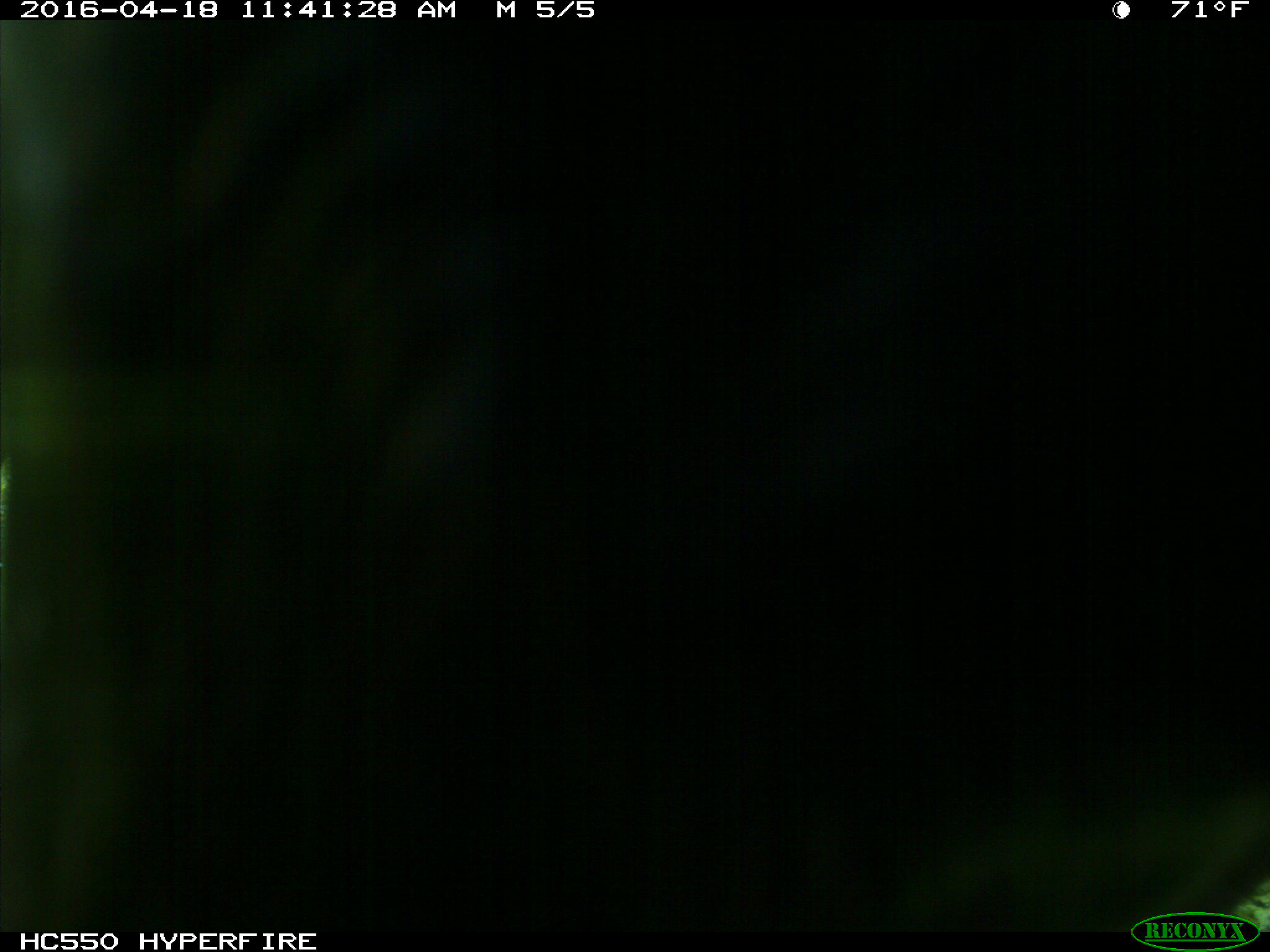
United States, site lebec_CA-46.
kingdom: Animalia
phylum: Chordata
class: Mammalia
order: Artiodactyla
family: Bovidae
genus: Bos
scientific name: Bos taurus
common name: domestic cow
Bos taurus (domestic cow).